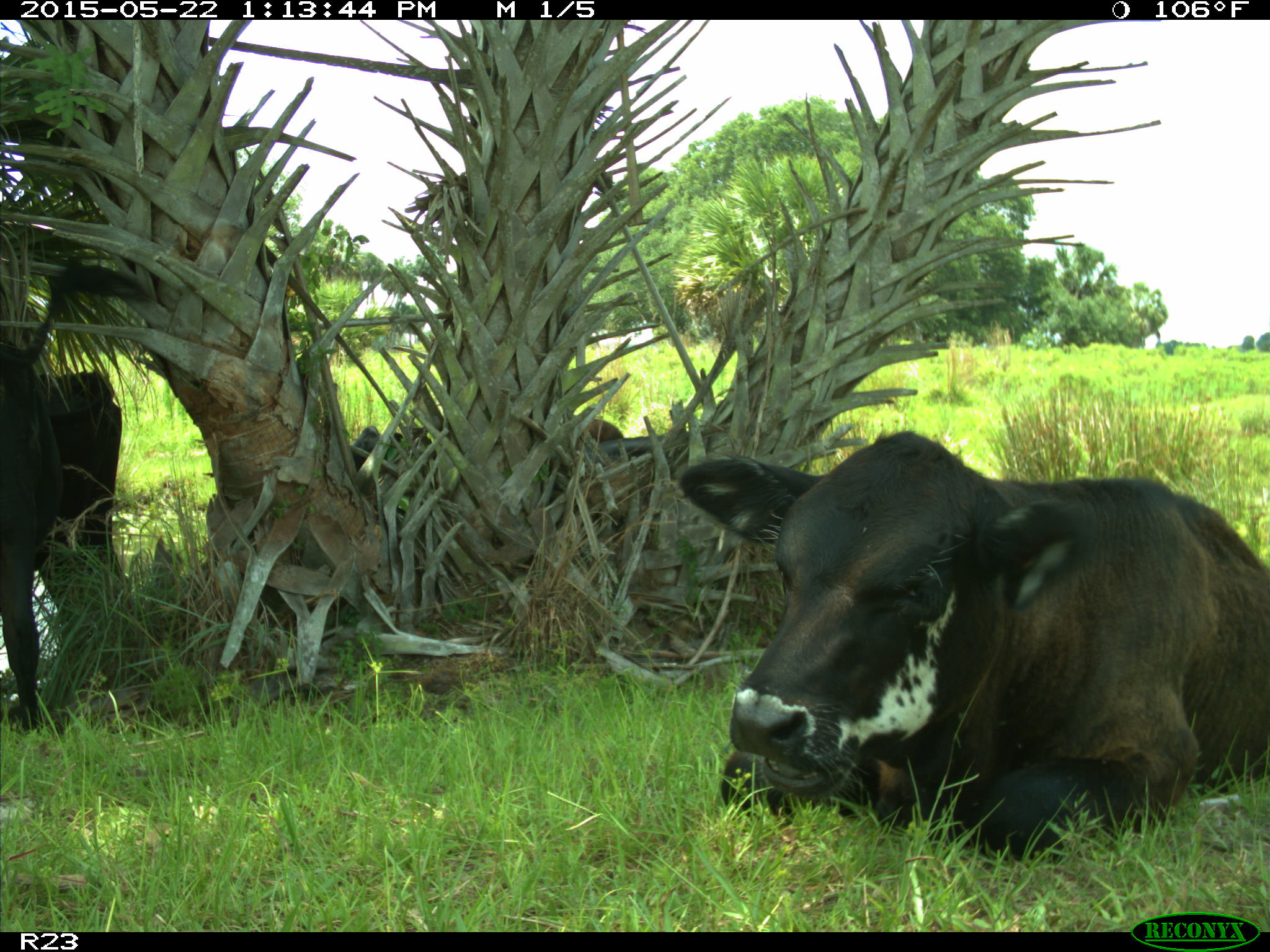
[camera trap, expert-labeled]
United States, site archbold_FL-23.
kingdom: Animalia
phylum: Chordata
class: Mammalia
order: Artiodactyla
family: Bovidae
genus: Bos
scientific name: Bos taurus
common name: domestic cow